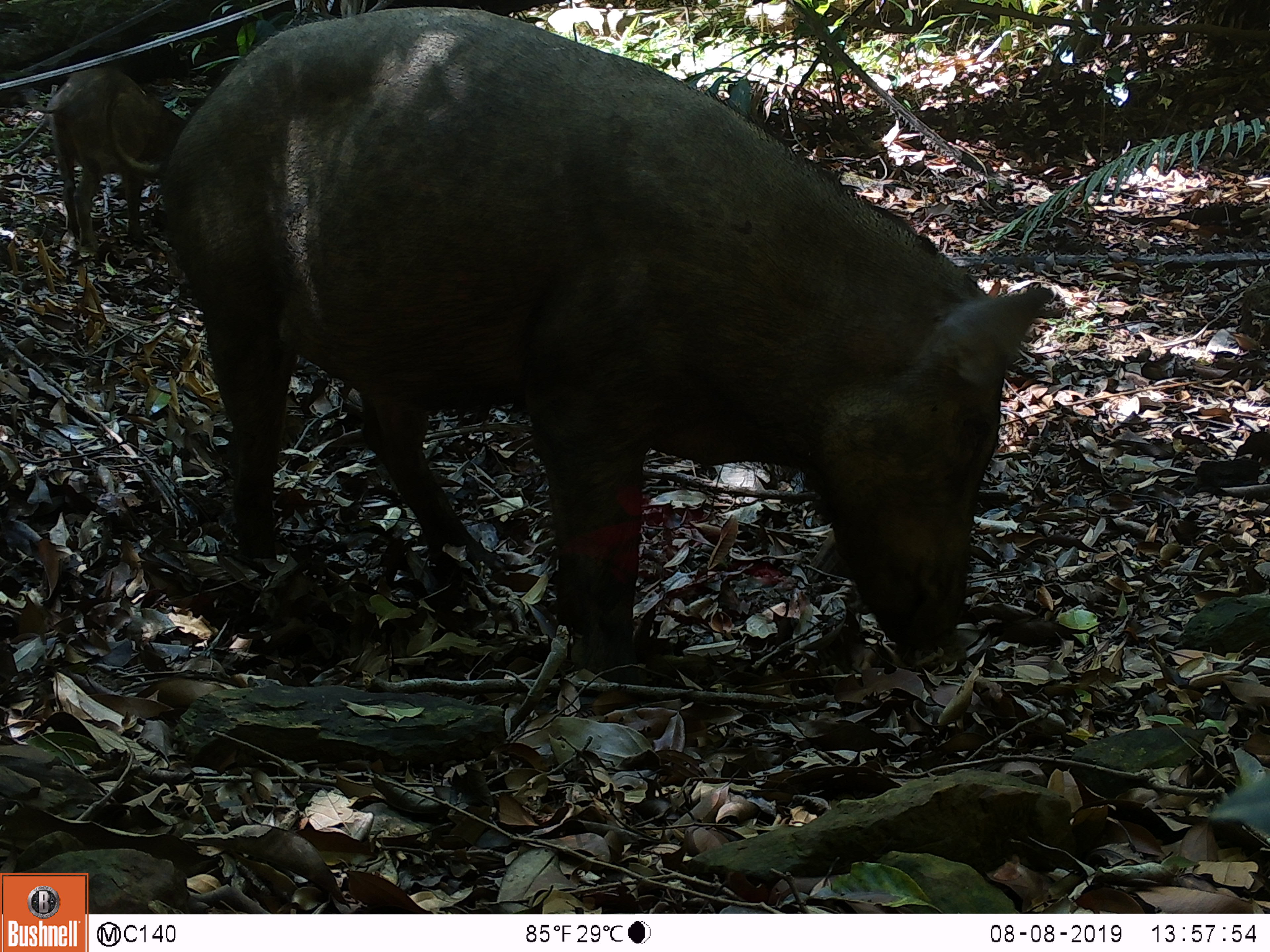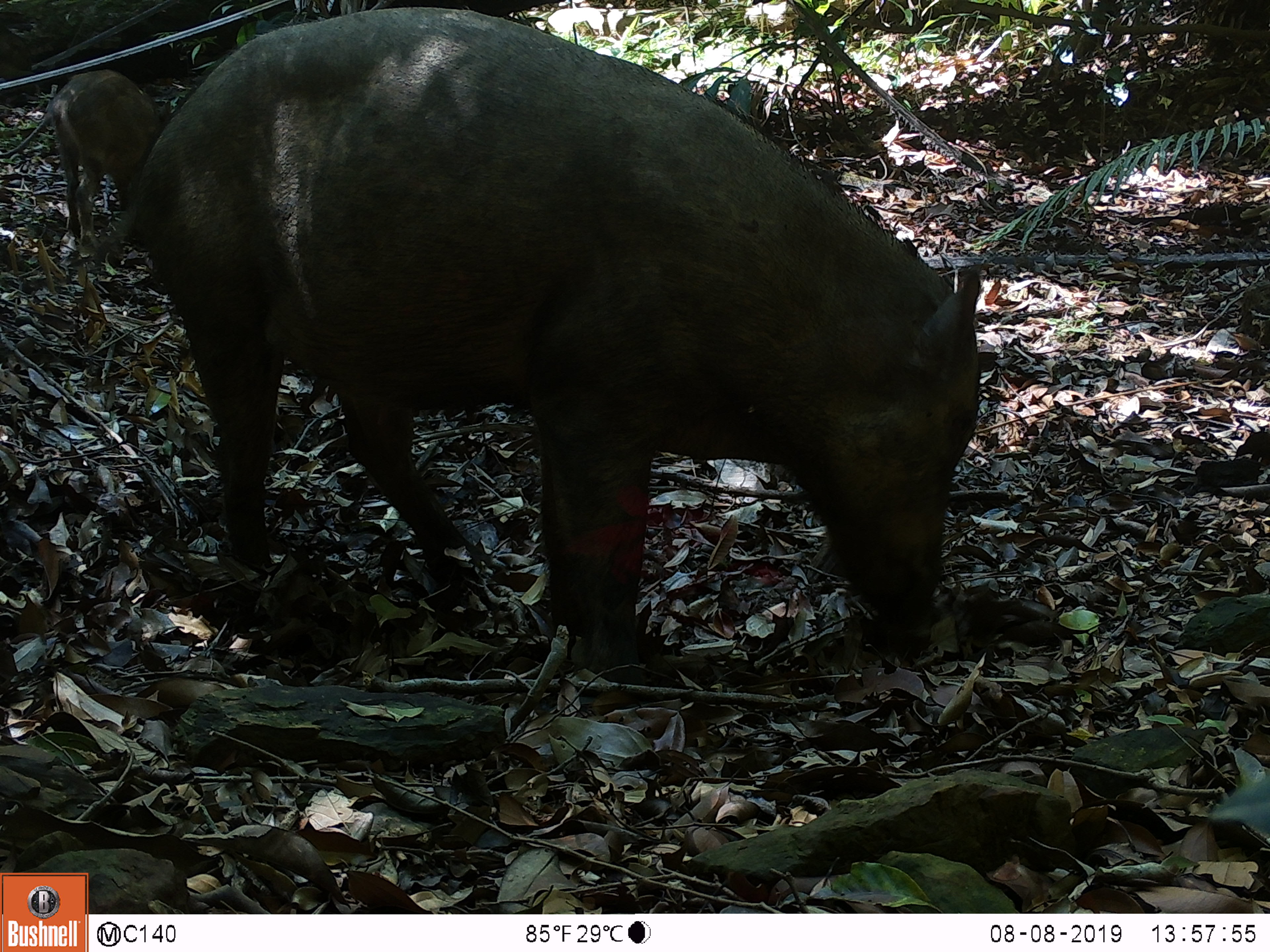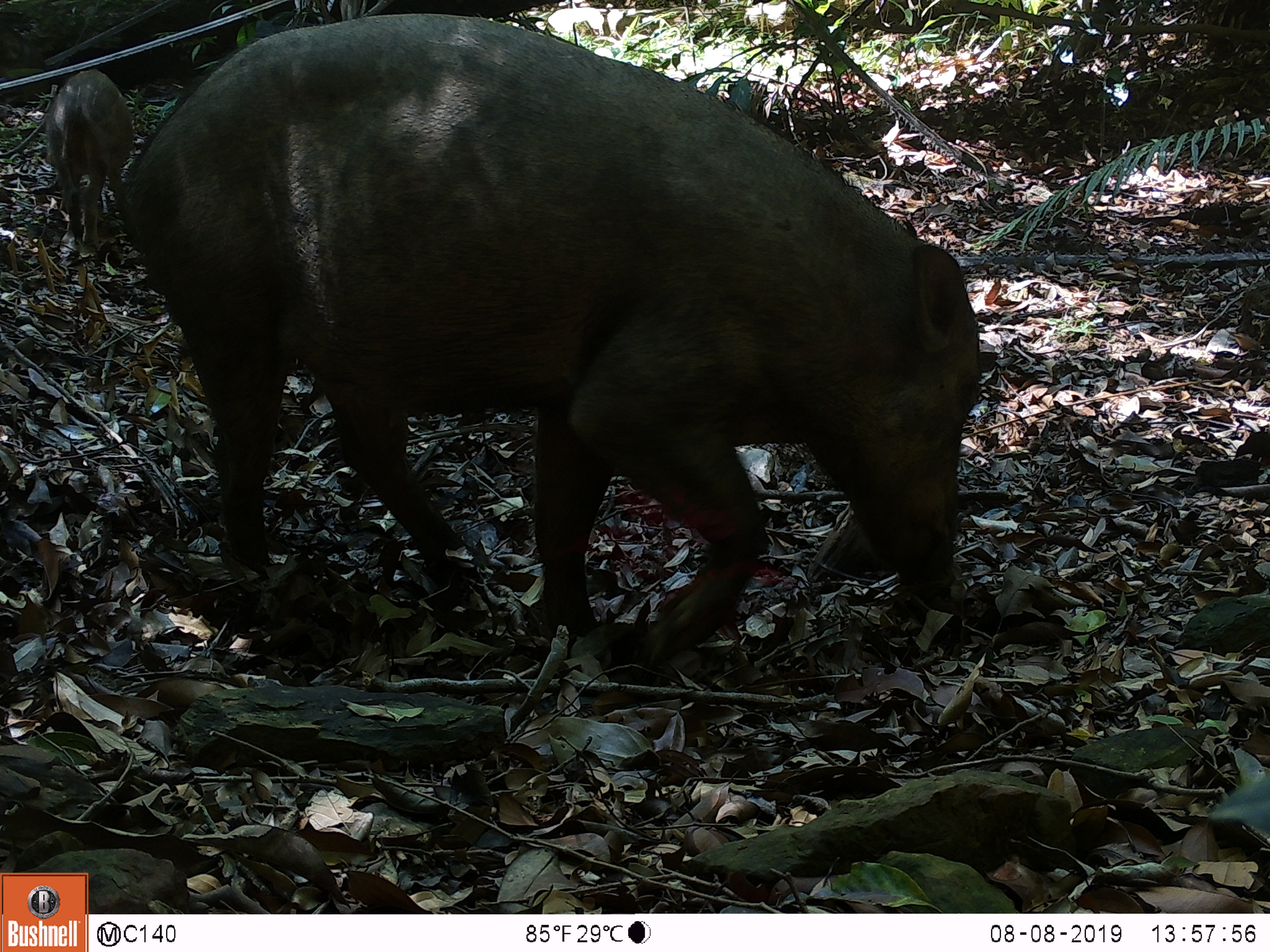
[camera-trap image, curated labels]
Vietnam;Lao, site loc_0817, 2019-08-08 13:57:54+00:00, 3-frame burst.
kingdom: Animalia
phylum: Chordata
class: Mammalia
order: Artiodactyla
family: Suidae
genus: Sus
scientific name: Sus scrofa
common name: eurasian wild pig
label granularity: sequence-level